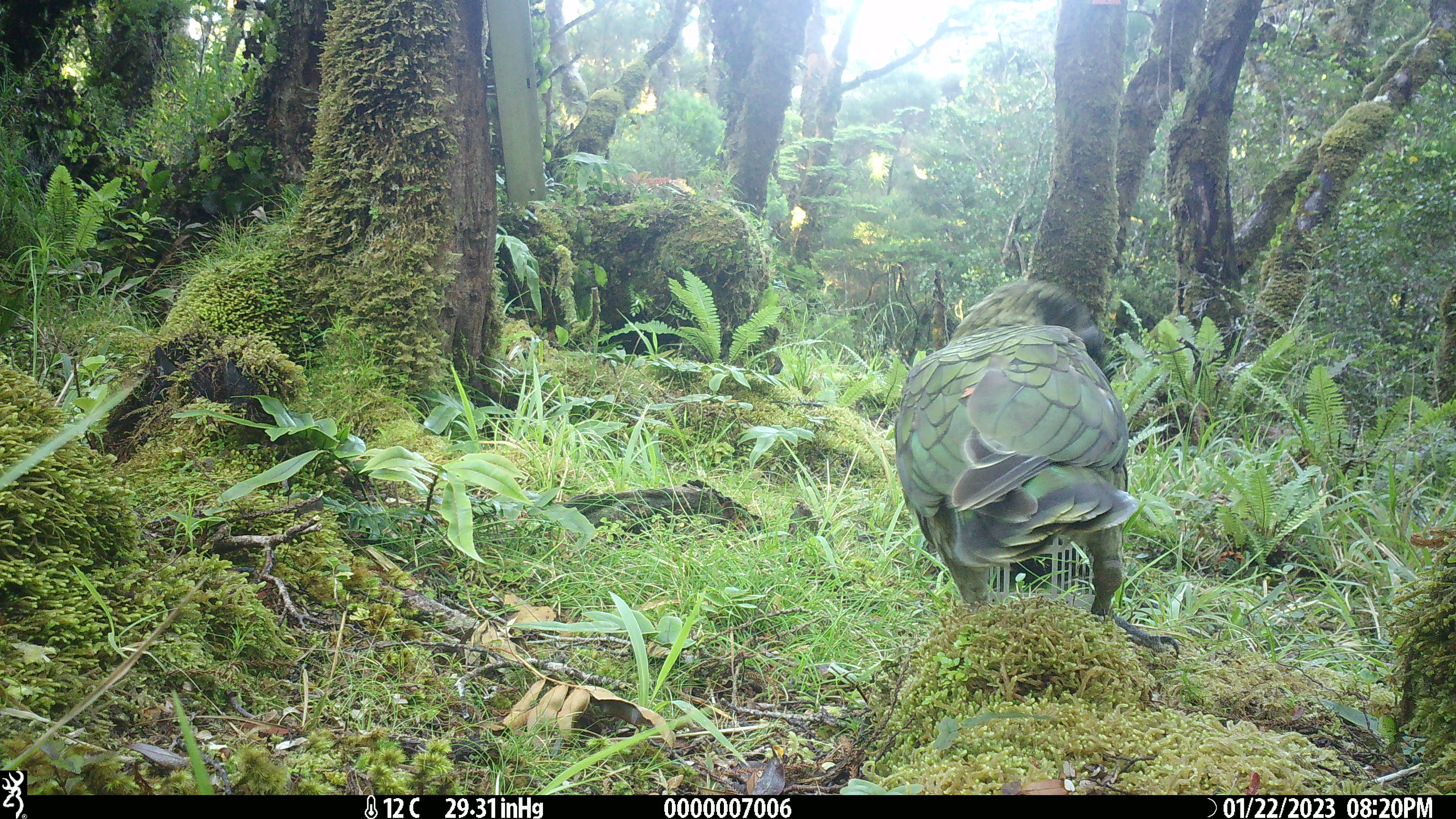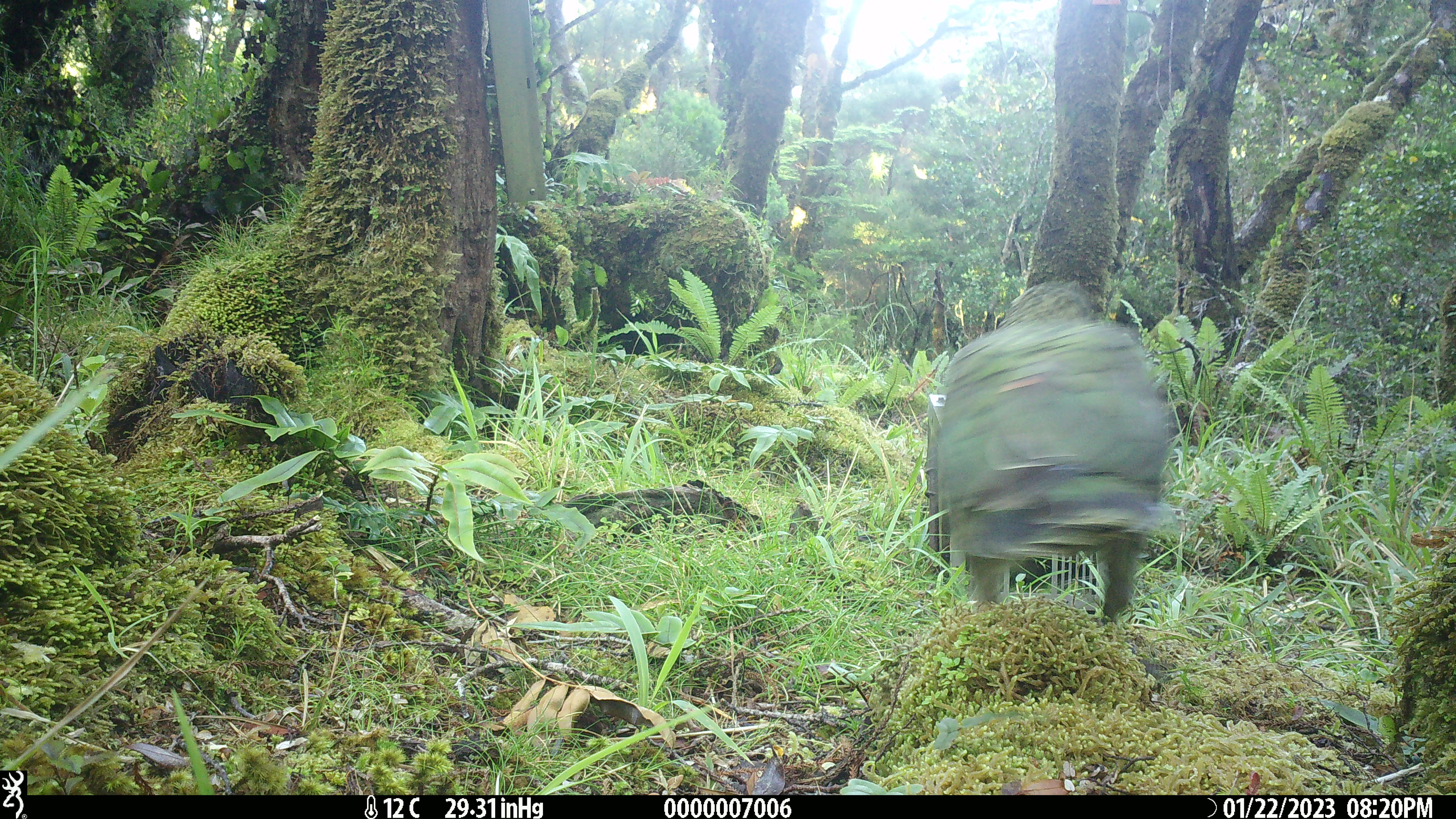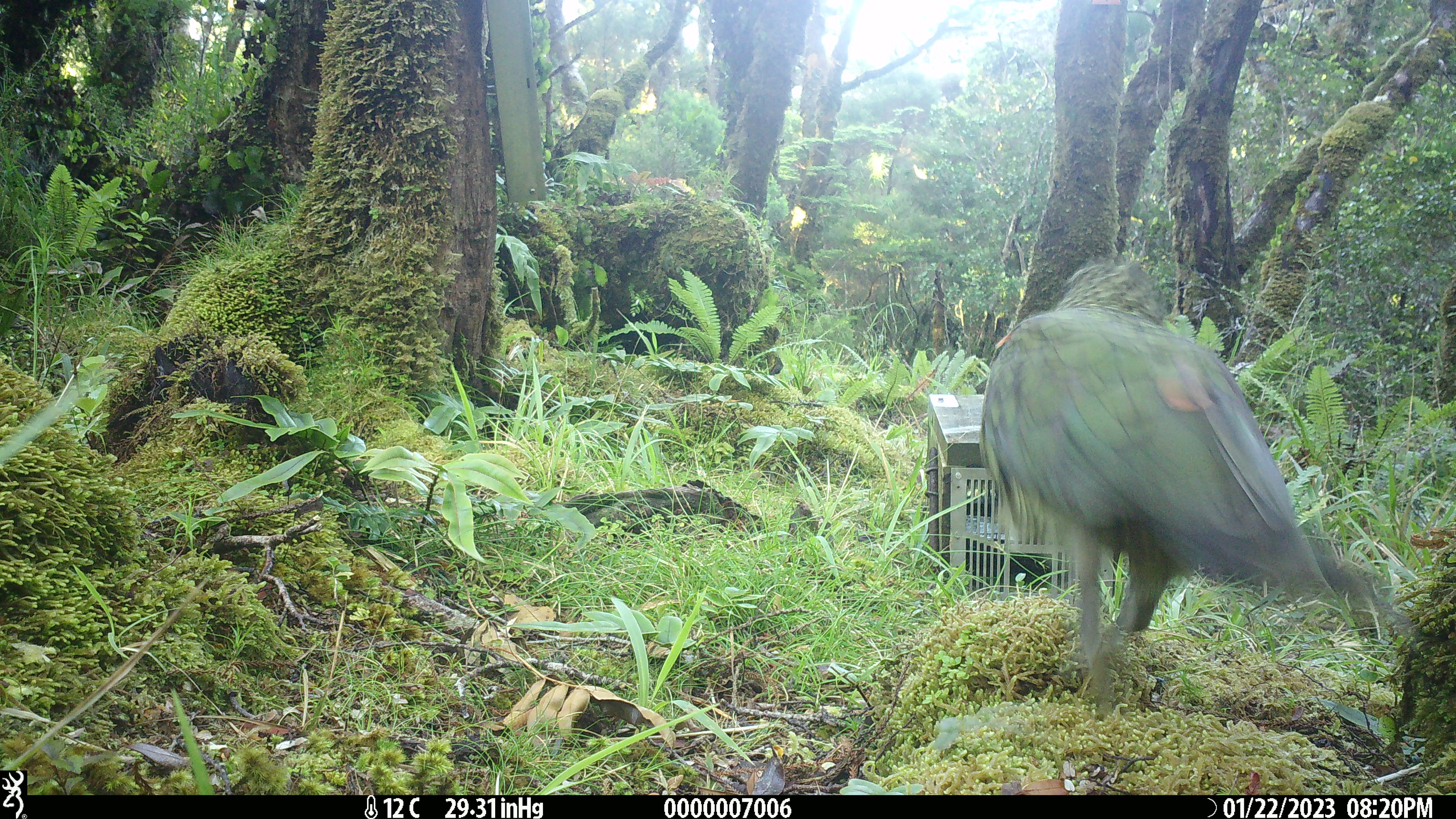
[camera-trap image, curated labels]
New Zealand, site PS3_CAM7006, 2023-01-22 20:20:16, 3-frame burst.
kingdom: Animalia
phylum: Chordata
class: Aves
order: Psittaciformes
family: Strigopidae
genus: Nestor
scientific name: Nestor notabilis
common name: kea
Kea (Nestor notabilis).